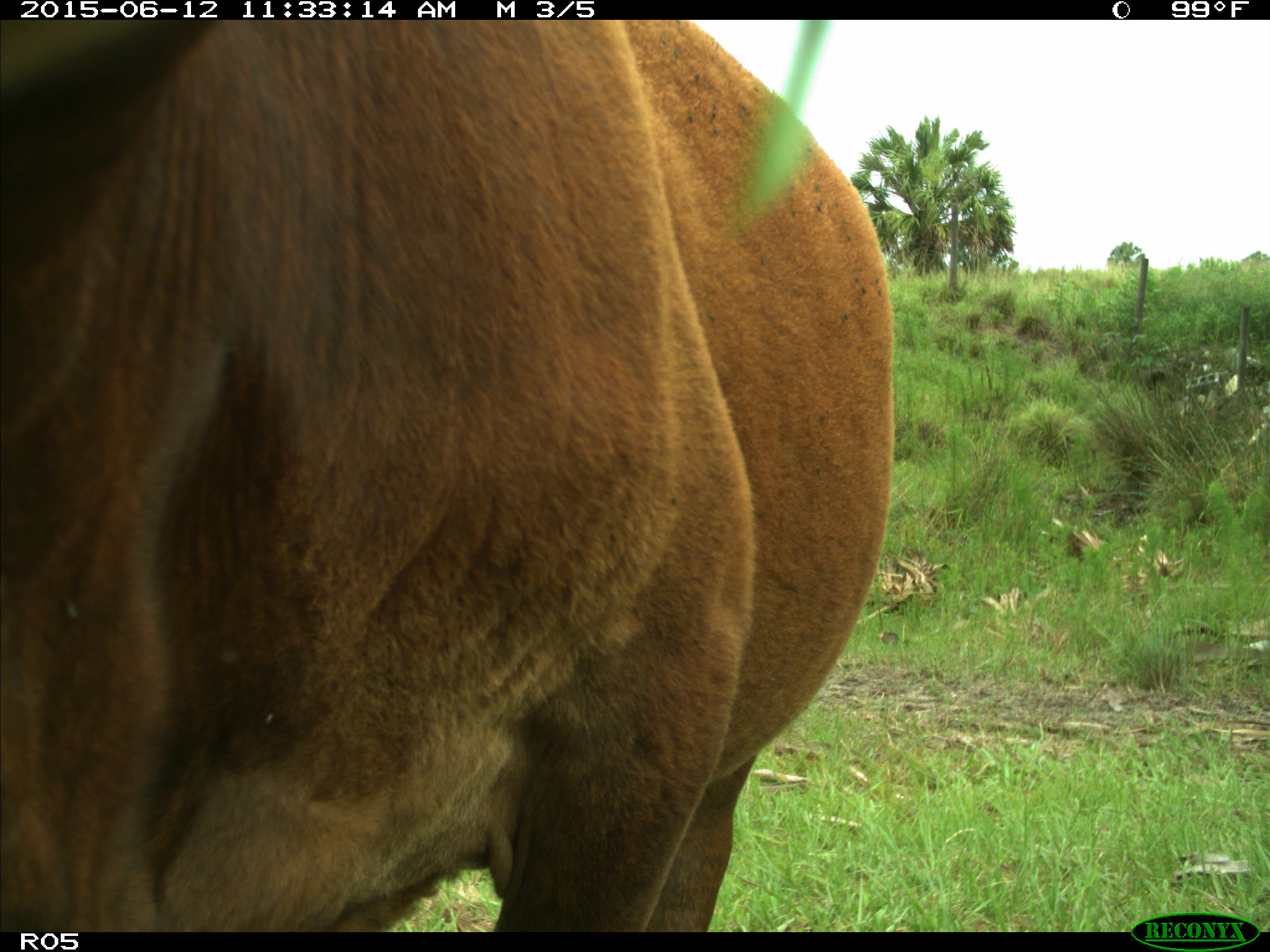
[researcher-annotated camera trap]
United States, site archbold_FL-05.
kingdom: Animalia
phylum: Chordata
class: Mammalia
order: Artiodactyla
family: Bovidae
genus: Bos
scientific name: Bos taurus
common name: domestic cow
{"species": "Bos taurus (domestic cow)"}